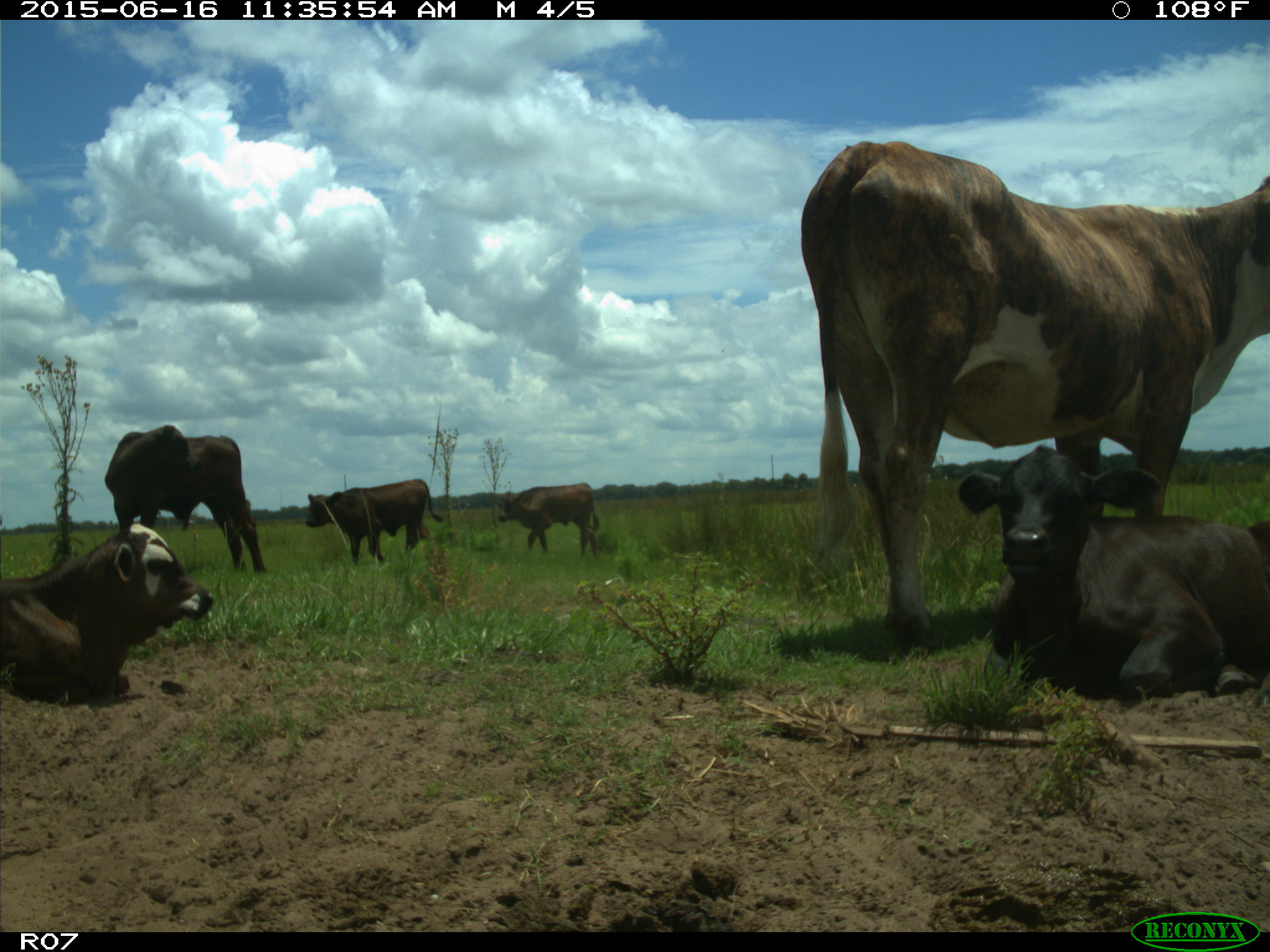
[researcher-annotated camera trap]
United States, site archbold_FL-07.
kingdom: Animalia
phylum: Chordata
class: Mammalia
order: Artiodactyla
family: Bovidae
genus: Bos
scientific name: Bos taurus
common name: domestic cow